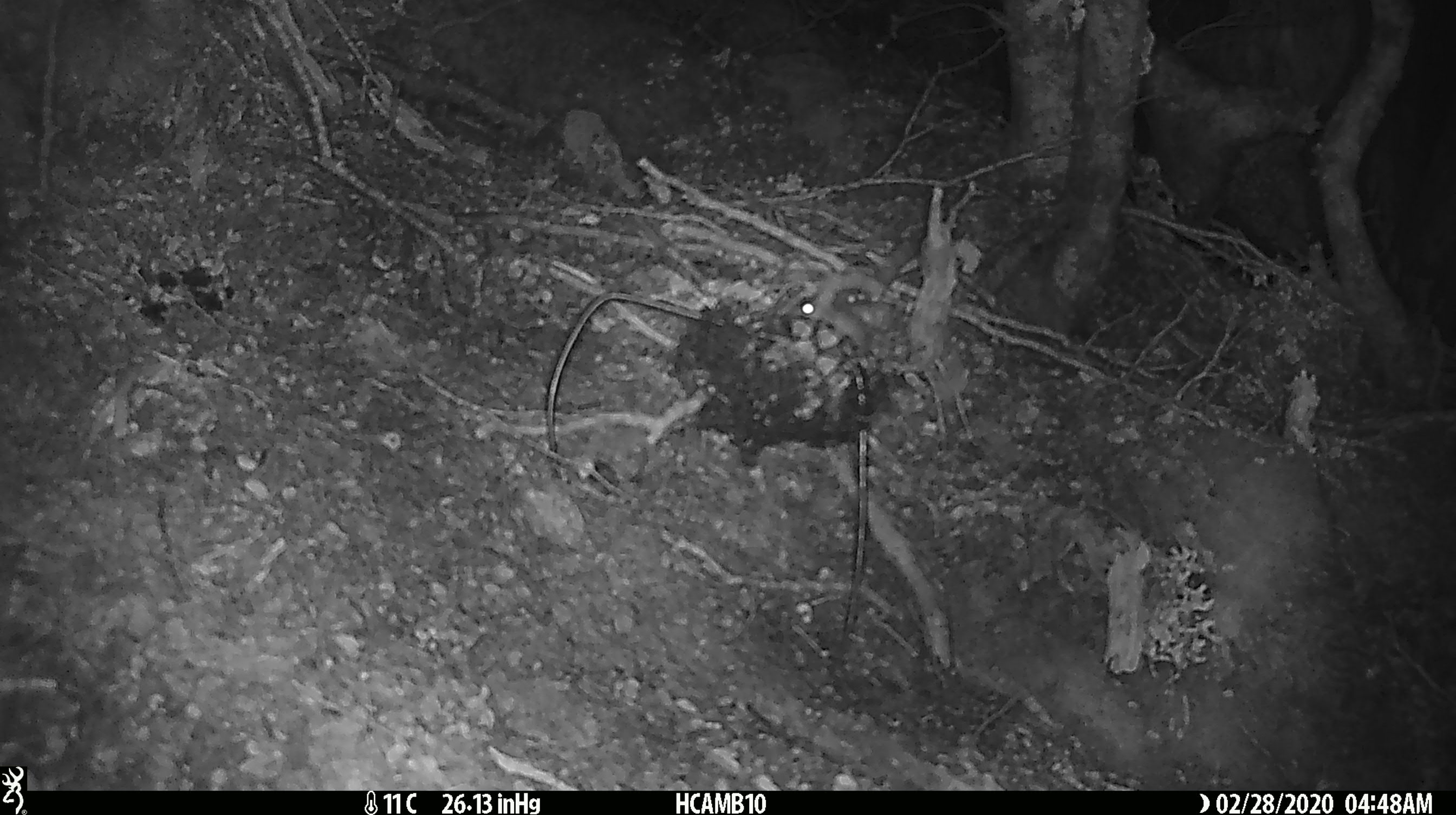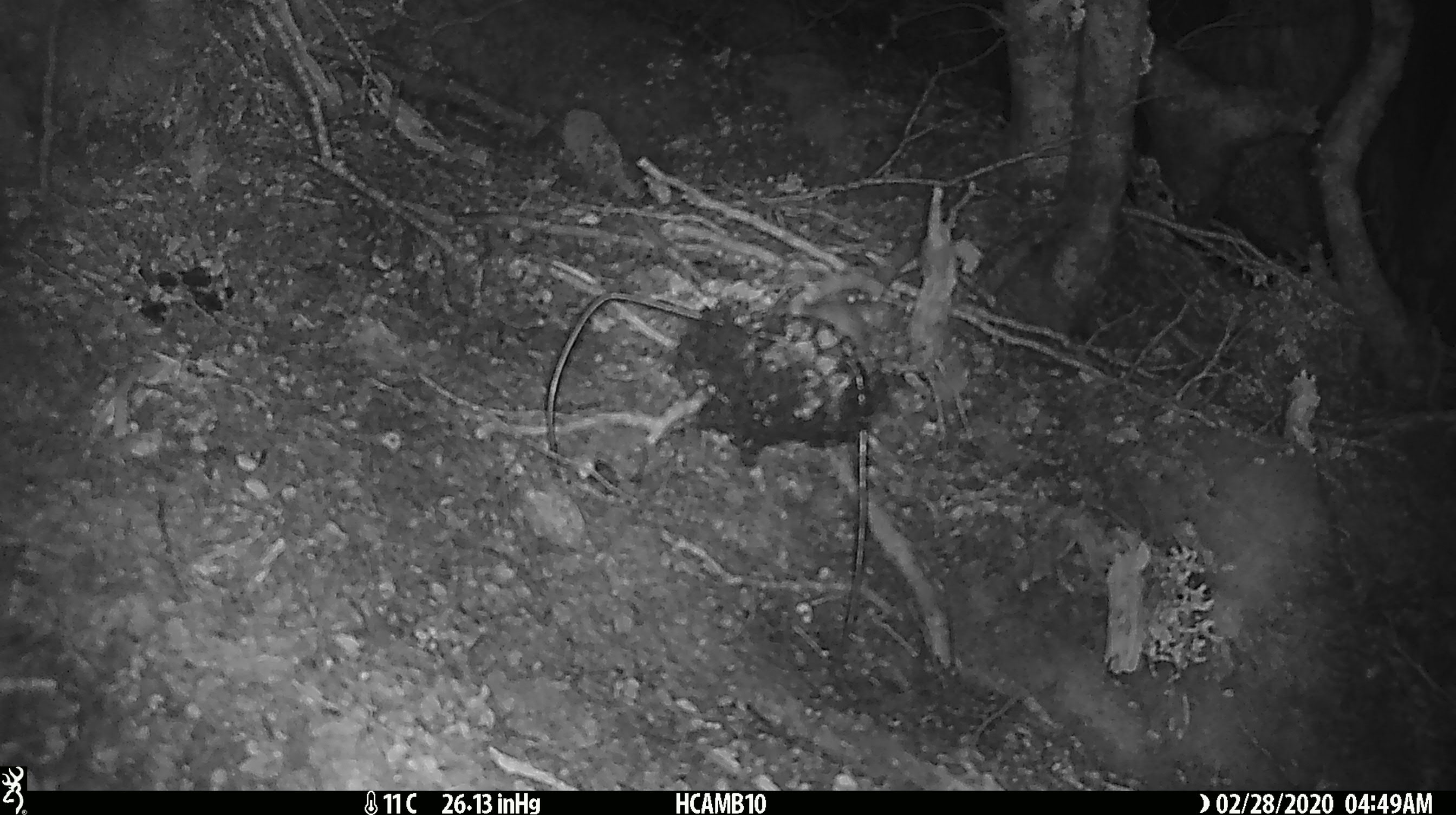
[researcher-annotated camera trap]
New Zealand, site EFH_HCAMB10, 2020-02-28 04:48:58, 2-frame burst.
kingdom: Animalia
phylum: Chordata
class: Mammalia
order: Rodentia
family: Muridae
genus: Mus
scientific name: Mus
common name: mouse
Mouse (Mus).